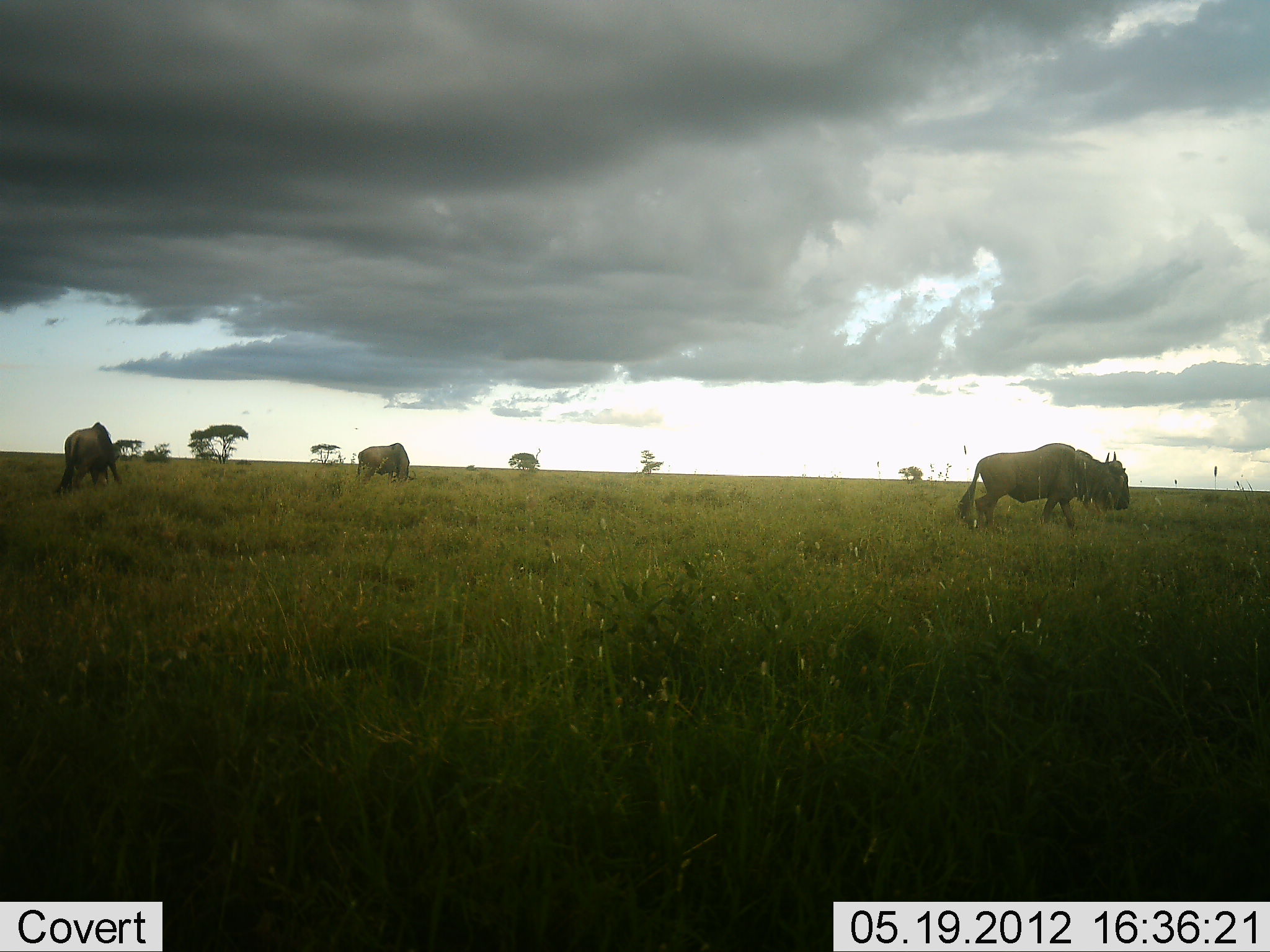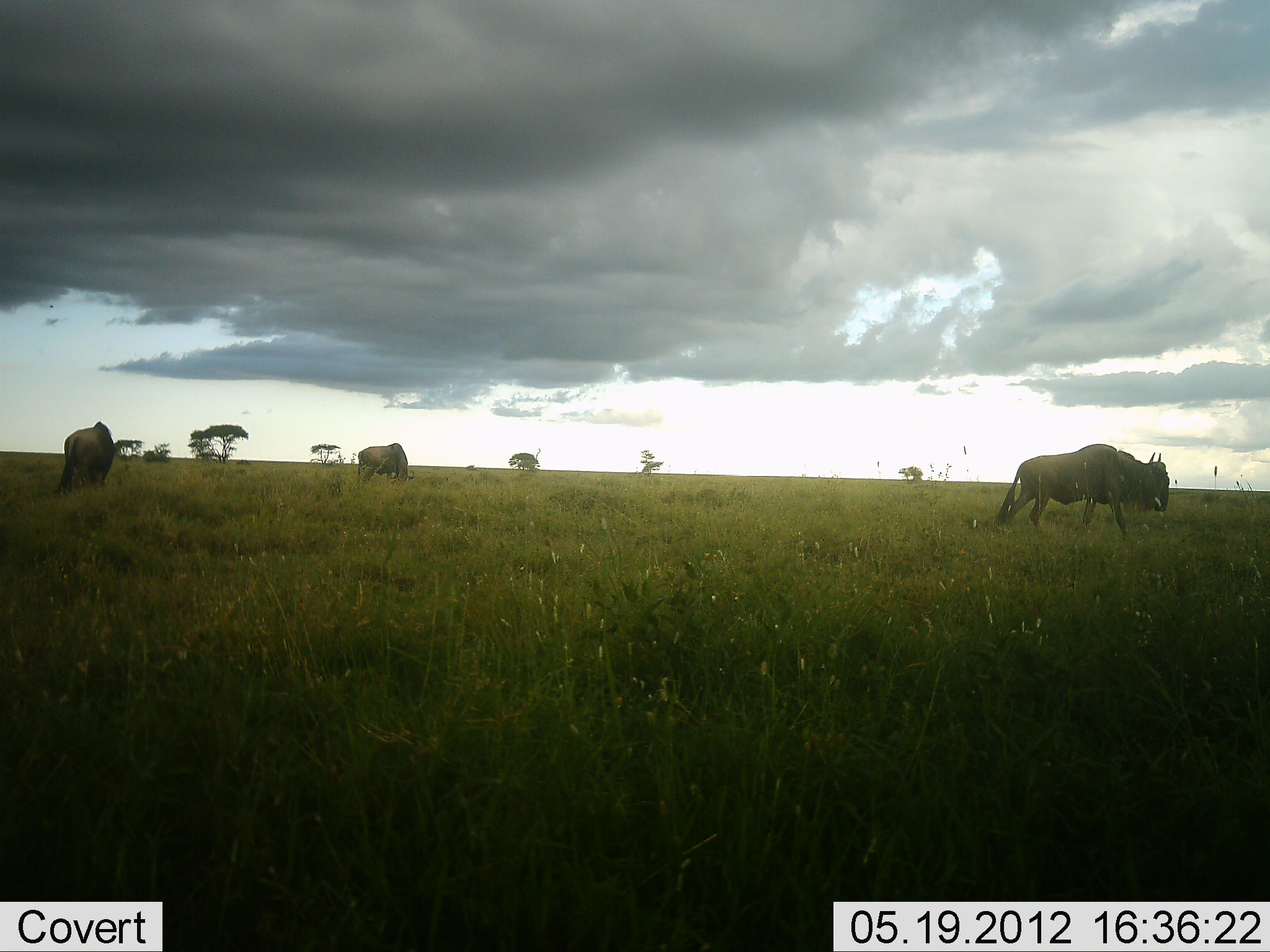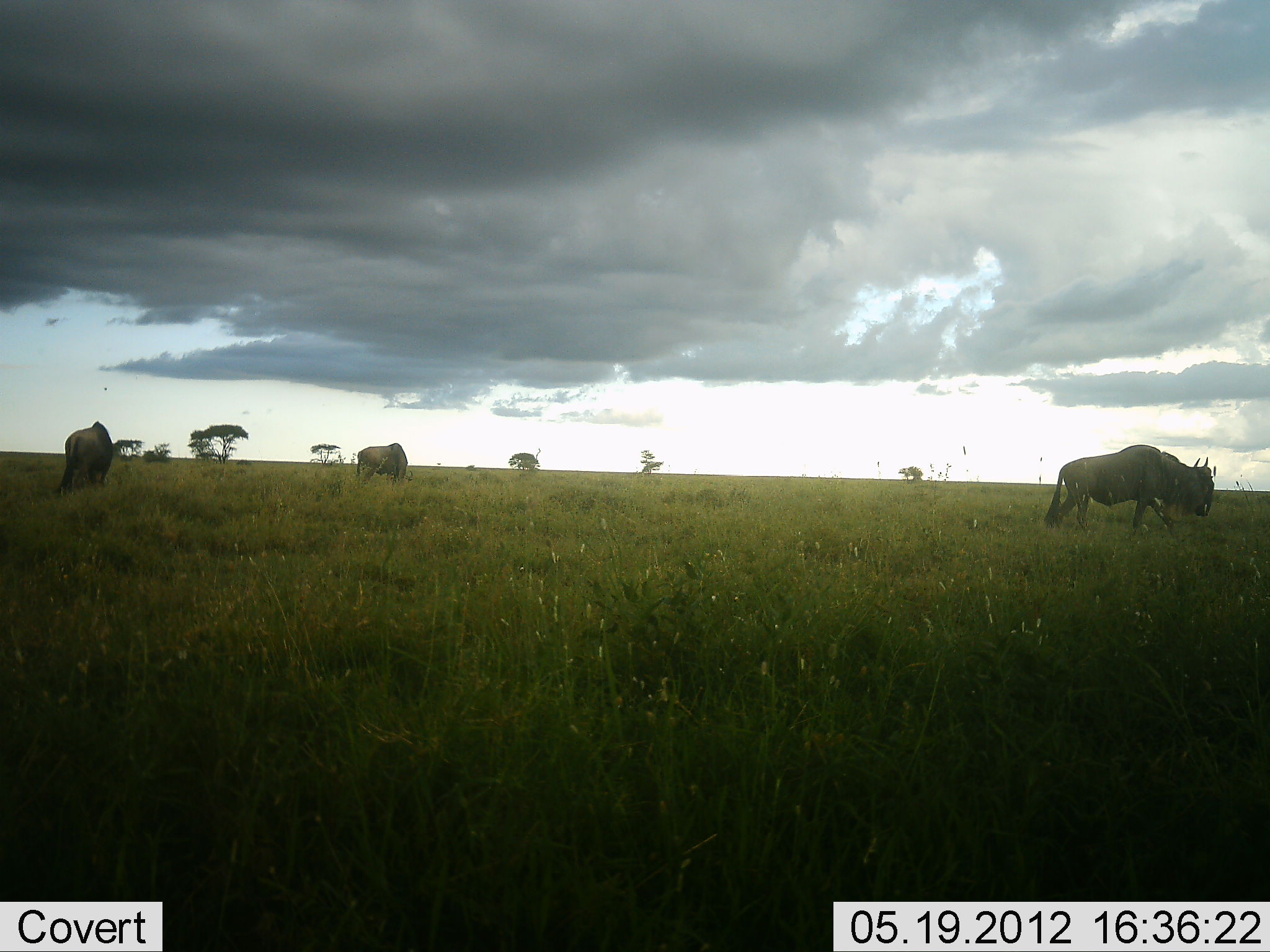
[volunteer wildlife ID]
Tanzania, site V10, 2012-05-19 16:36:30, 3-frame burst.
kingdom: Animalia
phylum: Chordata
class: Mammalia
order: Artiodactyla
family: Bovidae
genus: Connochaetes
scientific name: Connochaetes taurinus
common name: blue wildebeest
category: wildebeest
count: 3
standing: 40%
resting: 0%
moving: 100%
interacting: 0%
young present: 0%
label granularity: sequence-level